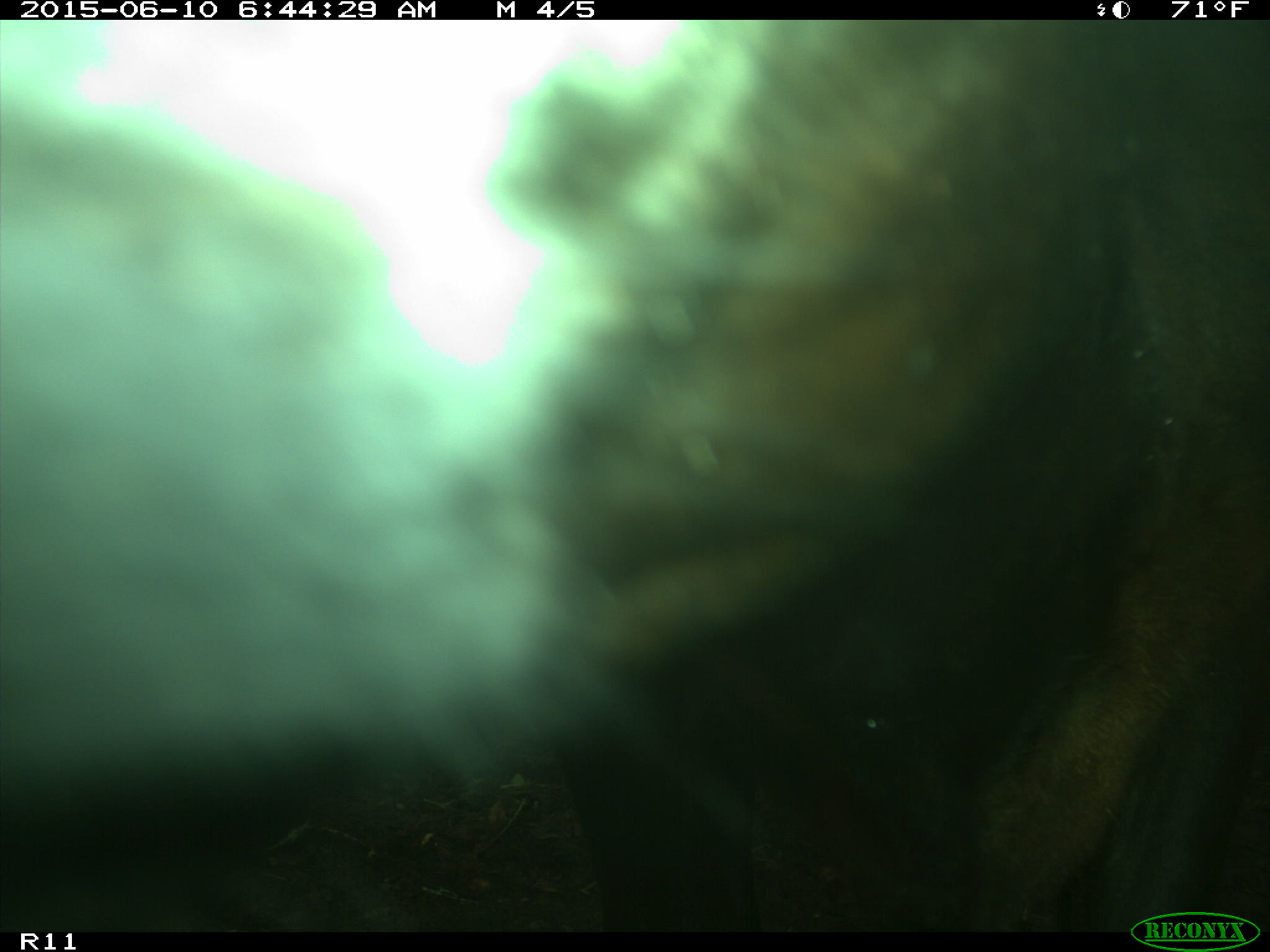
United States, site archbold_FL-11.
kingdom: Animalia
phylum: Chordata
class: Mammalia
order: Artiodactyla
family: Bovidae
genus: Bos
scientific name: Bos taurus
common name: domestic cow